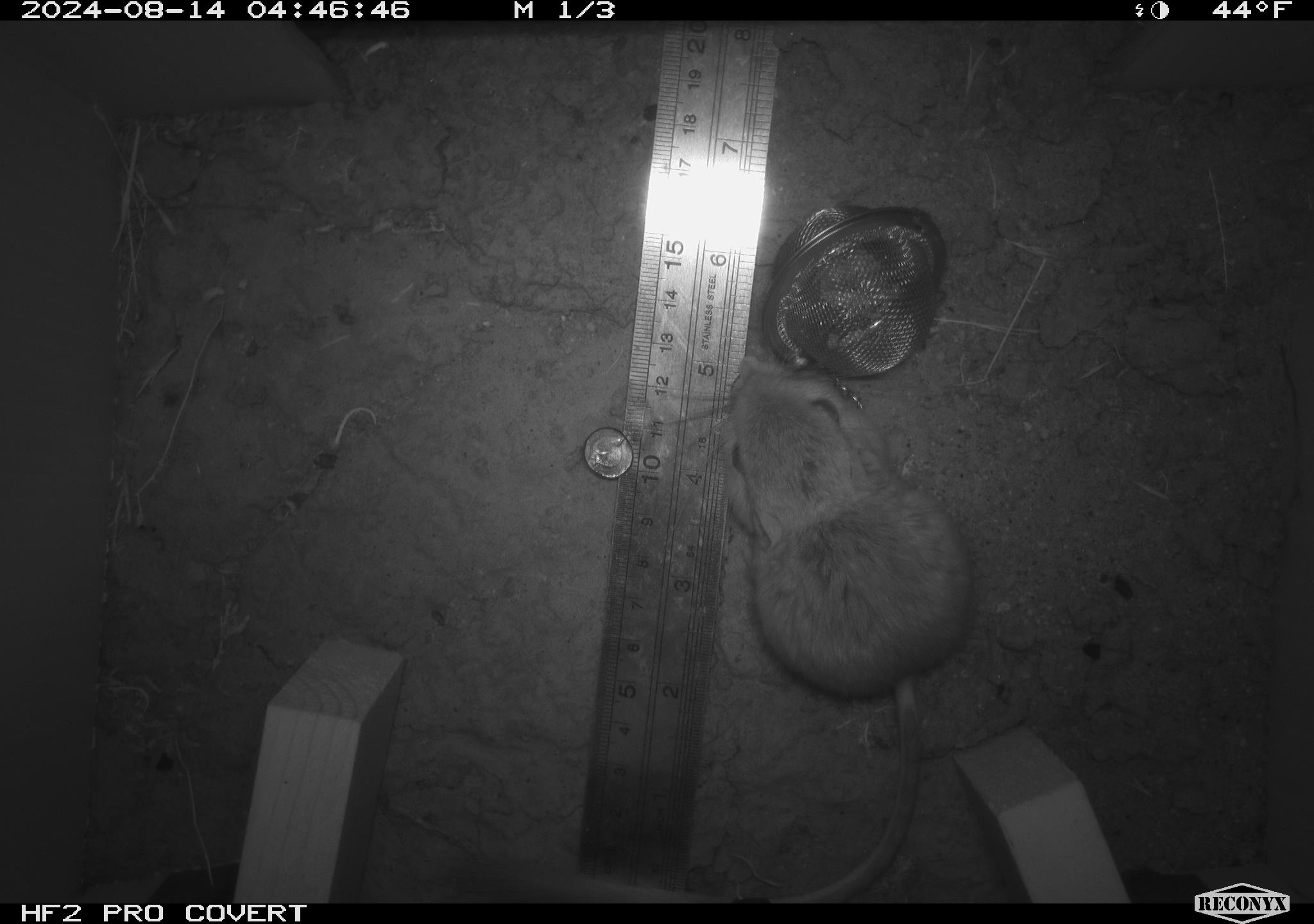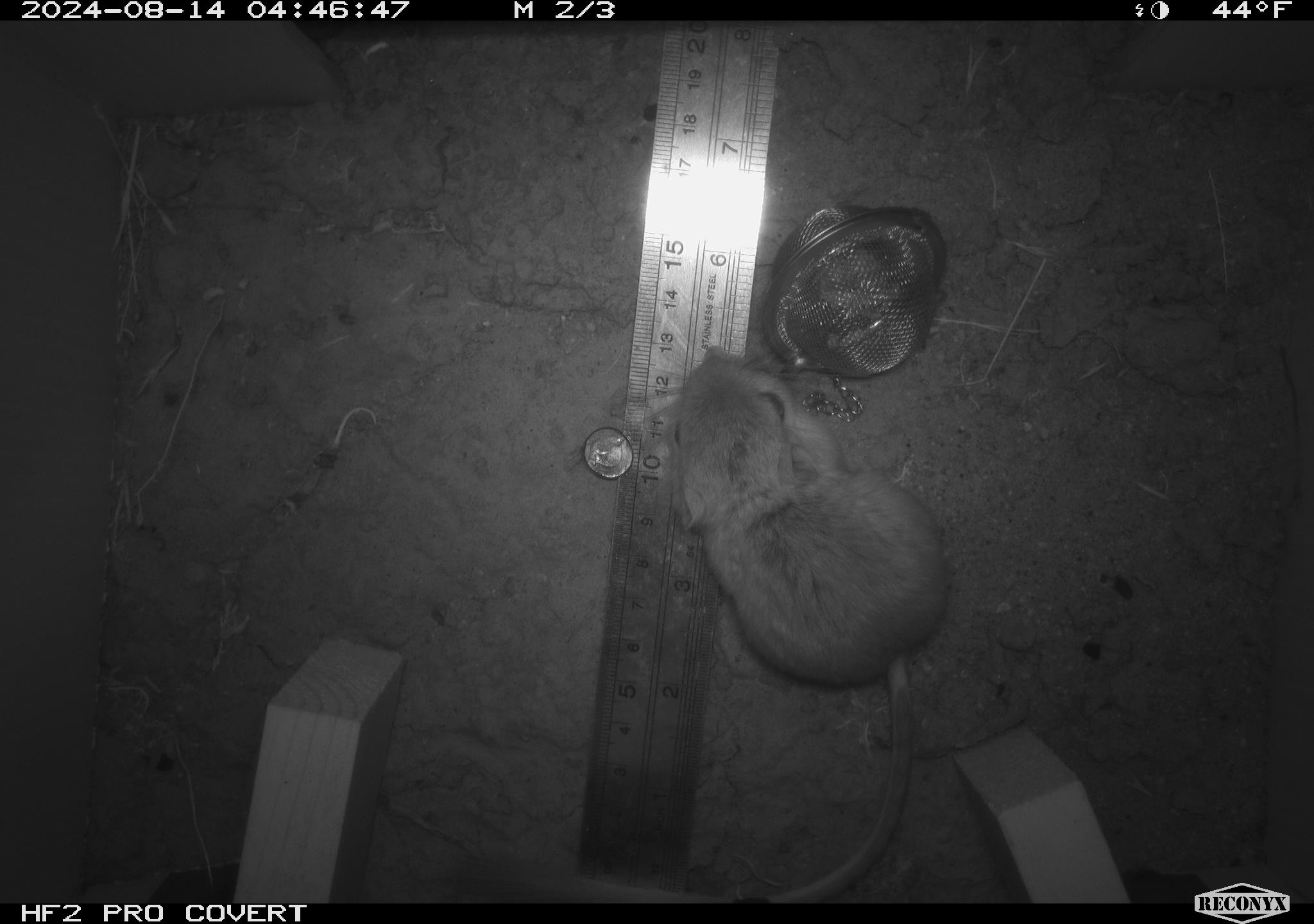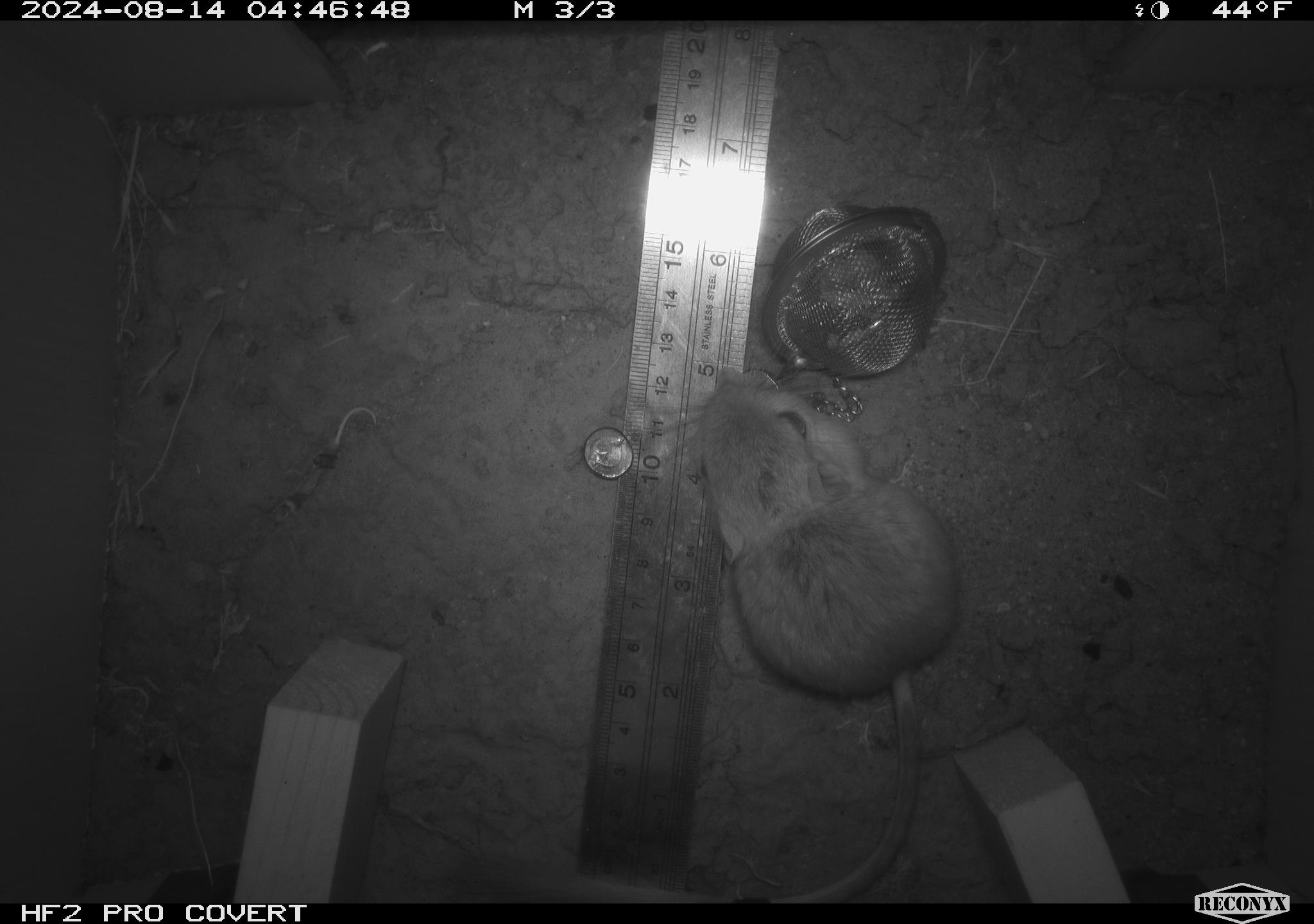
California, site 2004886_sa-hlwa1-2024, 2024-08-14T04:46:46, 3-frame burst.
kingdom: Animalia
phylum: Chordata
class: Mammalia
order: Rodentia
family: Heteromyidae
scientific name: Heteromyidae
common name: kangaroo rats and pocket mice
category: heteromyidae family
Heteromyidae family (kangaroo rats and pocket mice) (Heteromyidae).